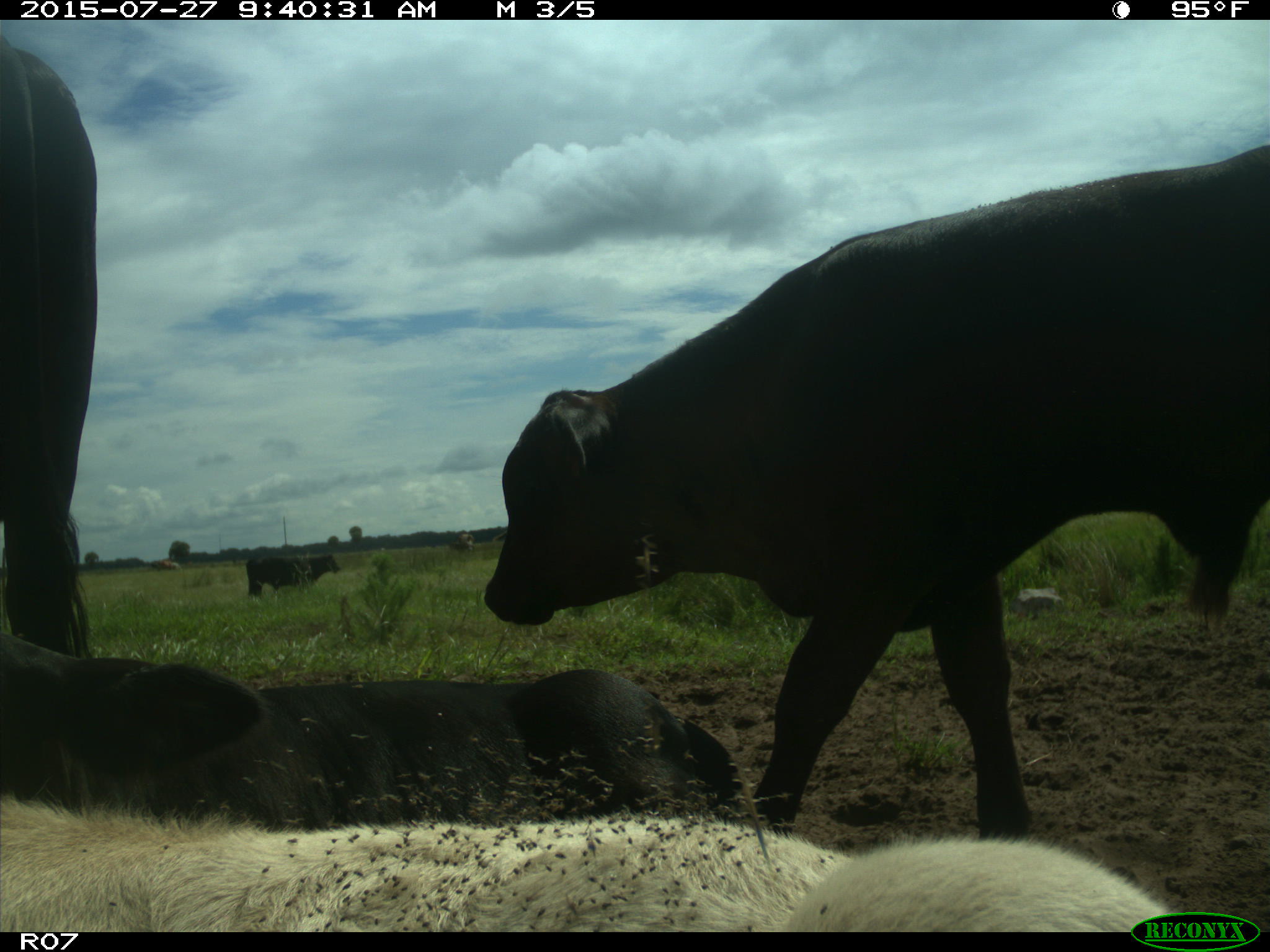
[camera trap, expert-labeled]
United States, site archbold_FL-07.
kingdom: Animalia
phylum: Chordata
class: Mammalia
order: Artiodactyla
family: Bovidae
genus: Bos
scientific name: Bos taurus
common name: domestic cow